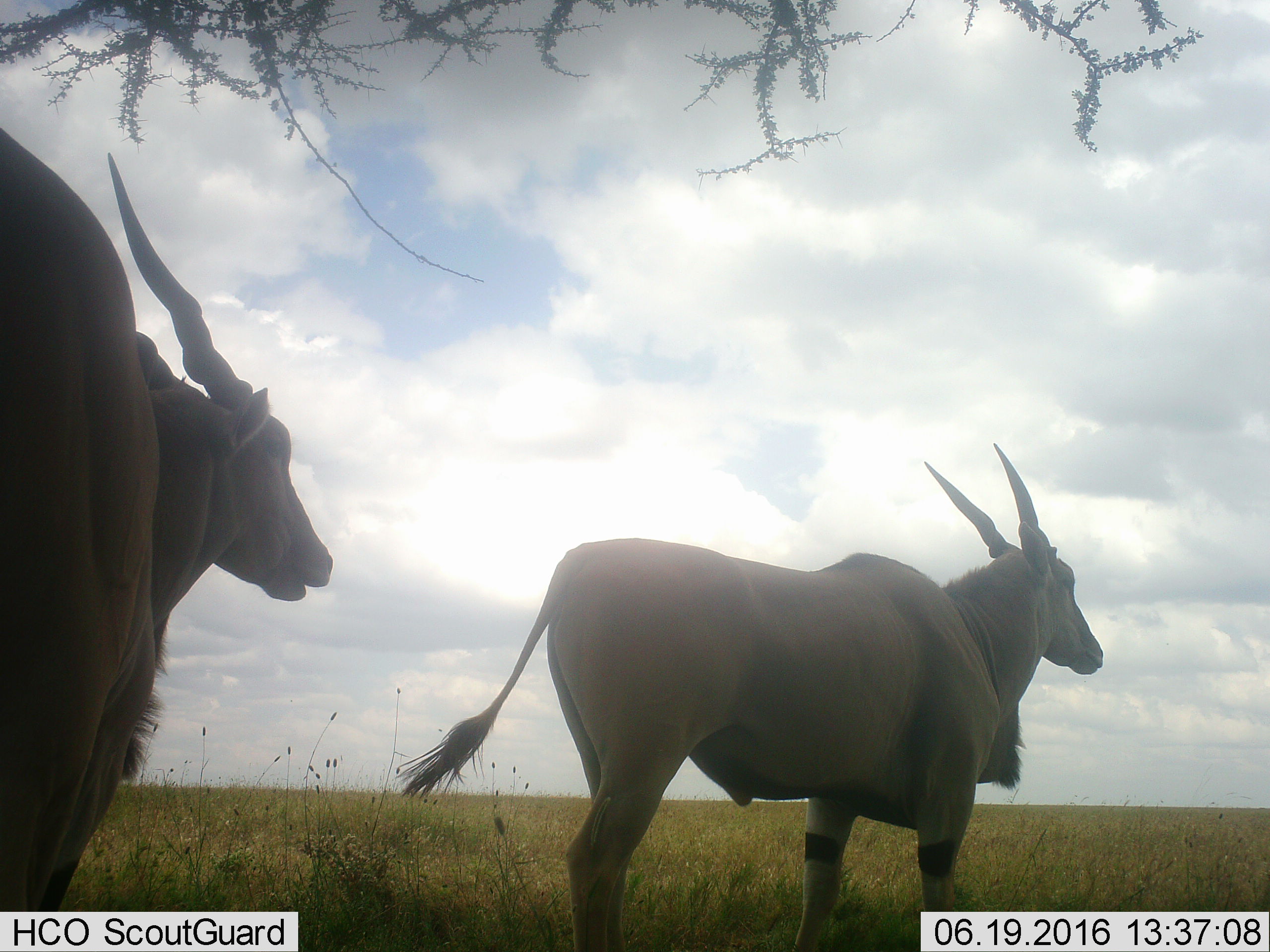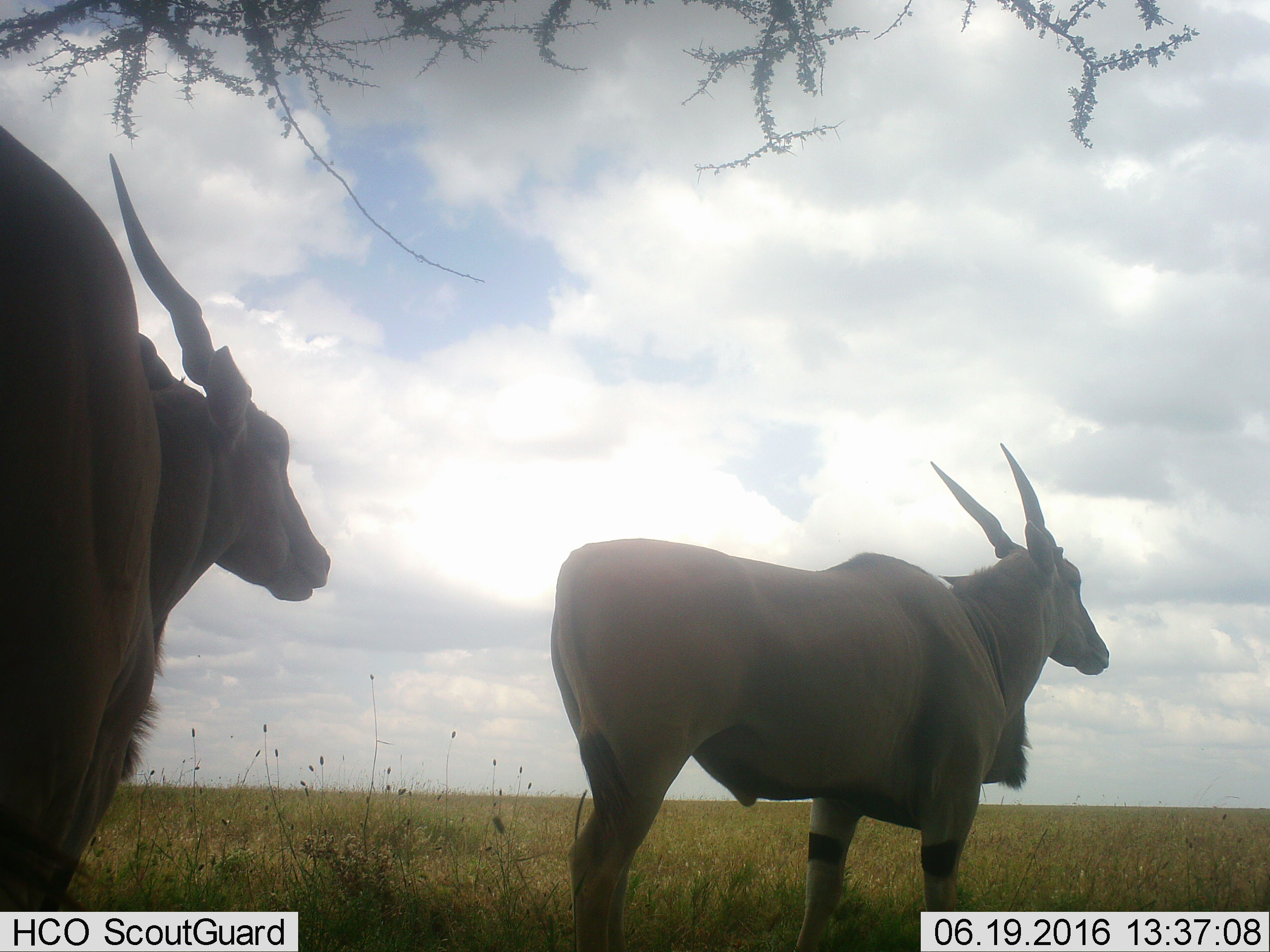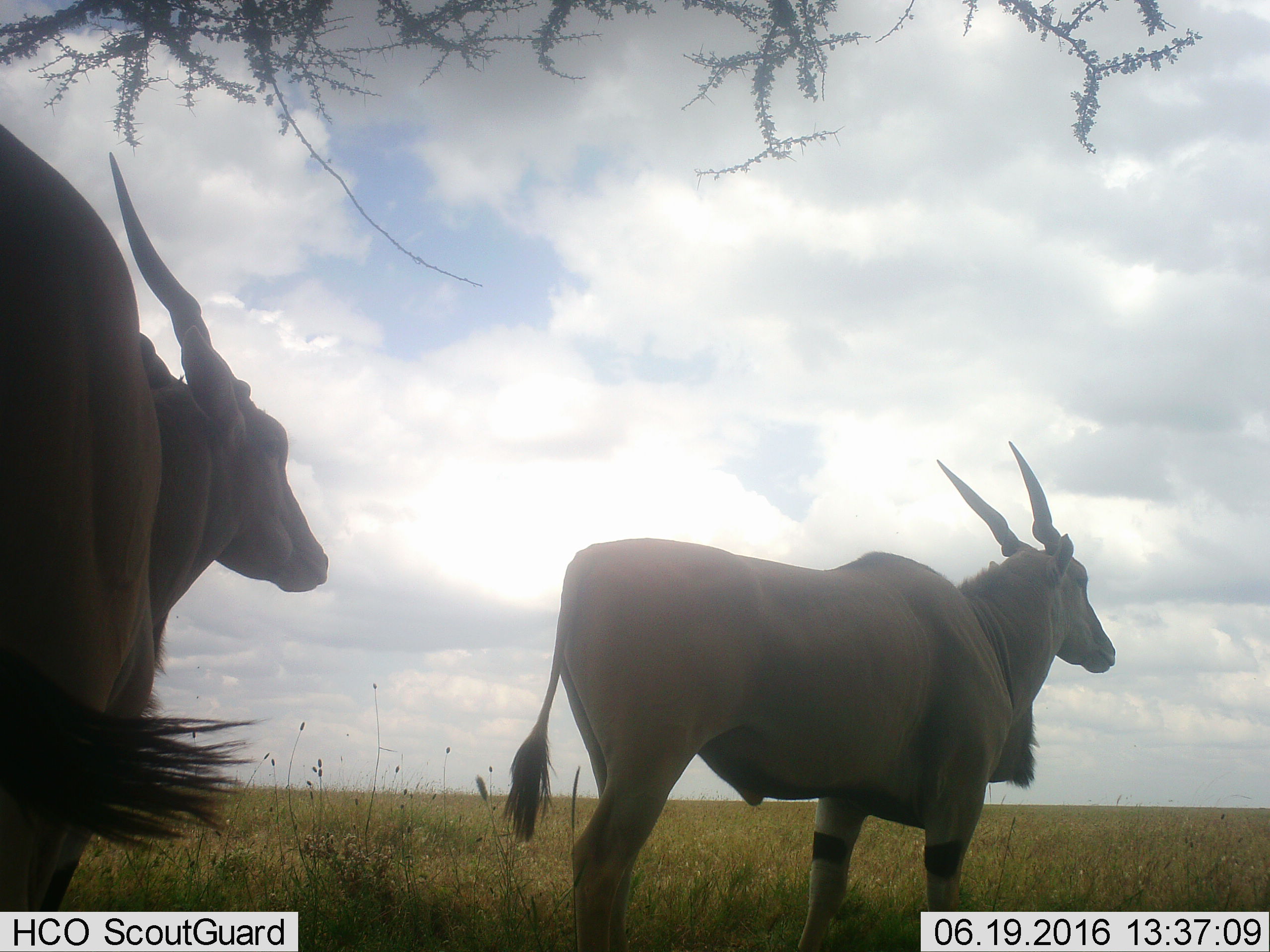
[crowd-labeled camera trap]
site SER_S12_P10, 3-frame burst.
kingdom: Animalia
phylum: Chordata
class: Mammalia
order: Artiodactyla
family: Bovidae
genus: Tragelaphus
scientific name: Tragelaphus oryx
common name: eland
Eland (Tragelaphus oryx), count 2. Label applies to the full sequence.